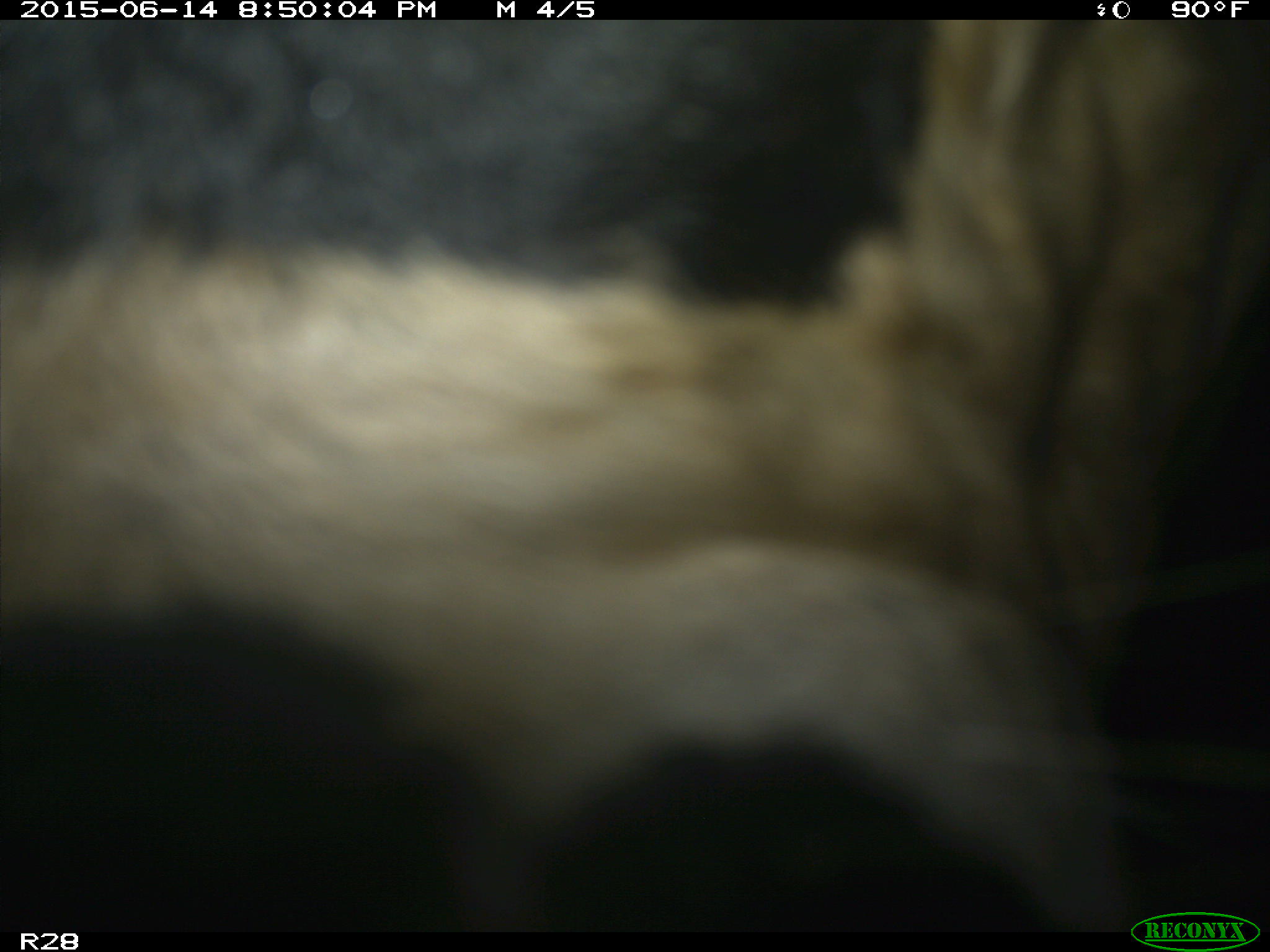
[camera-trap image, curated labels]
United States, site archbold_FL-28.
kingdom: Animalia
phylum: Chordata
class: Mammalia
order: Artiodactyla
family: Bovidae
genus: Bos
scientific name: Bos taurus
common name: domestic cow